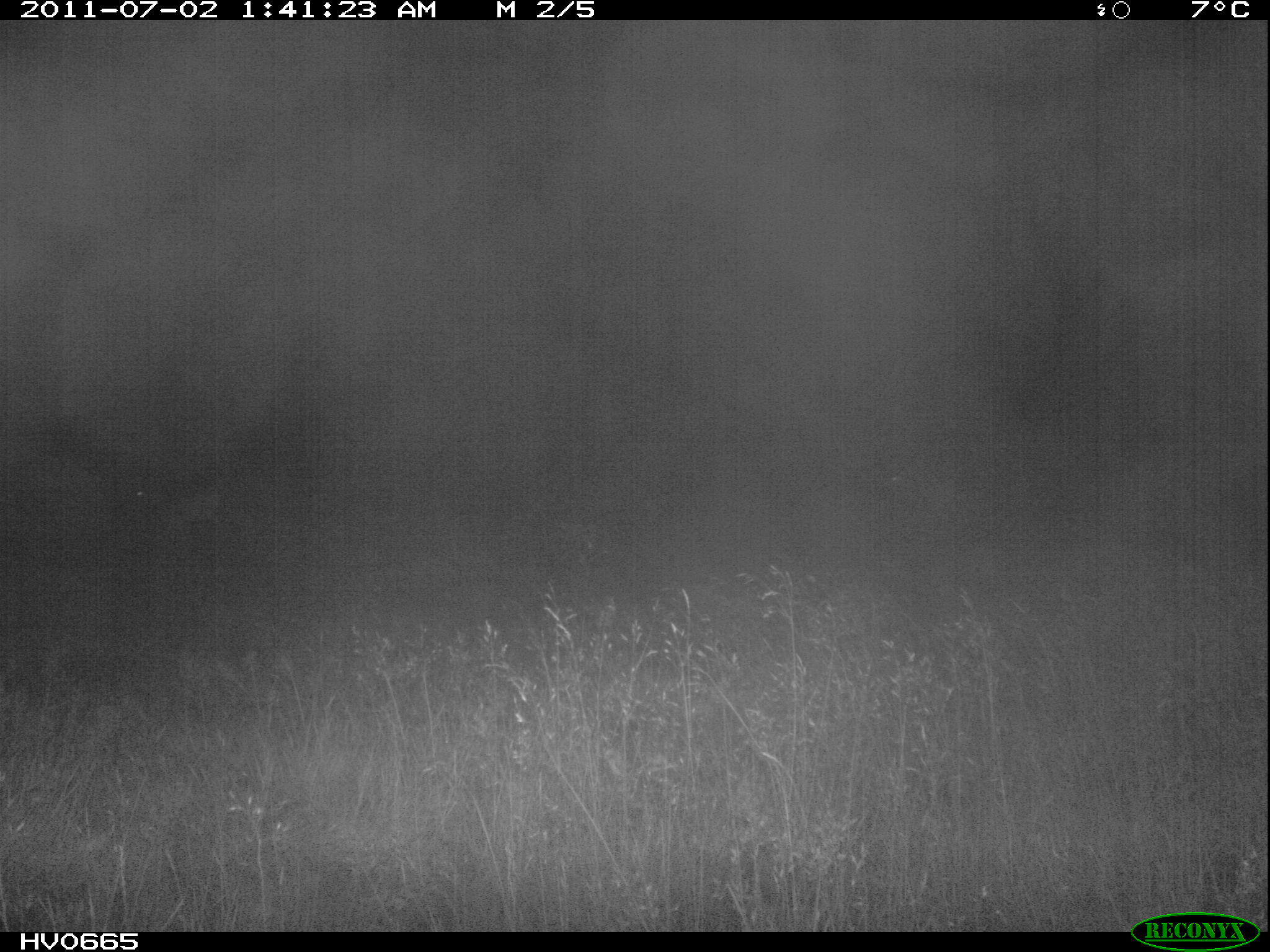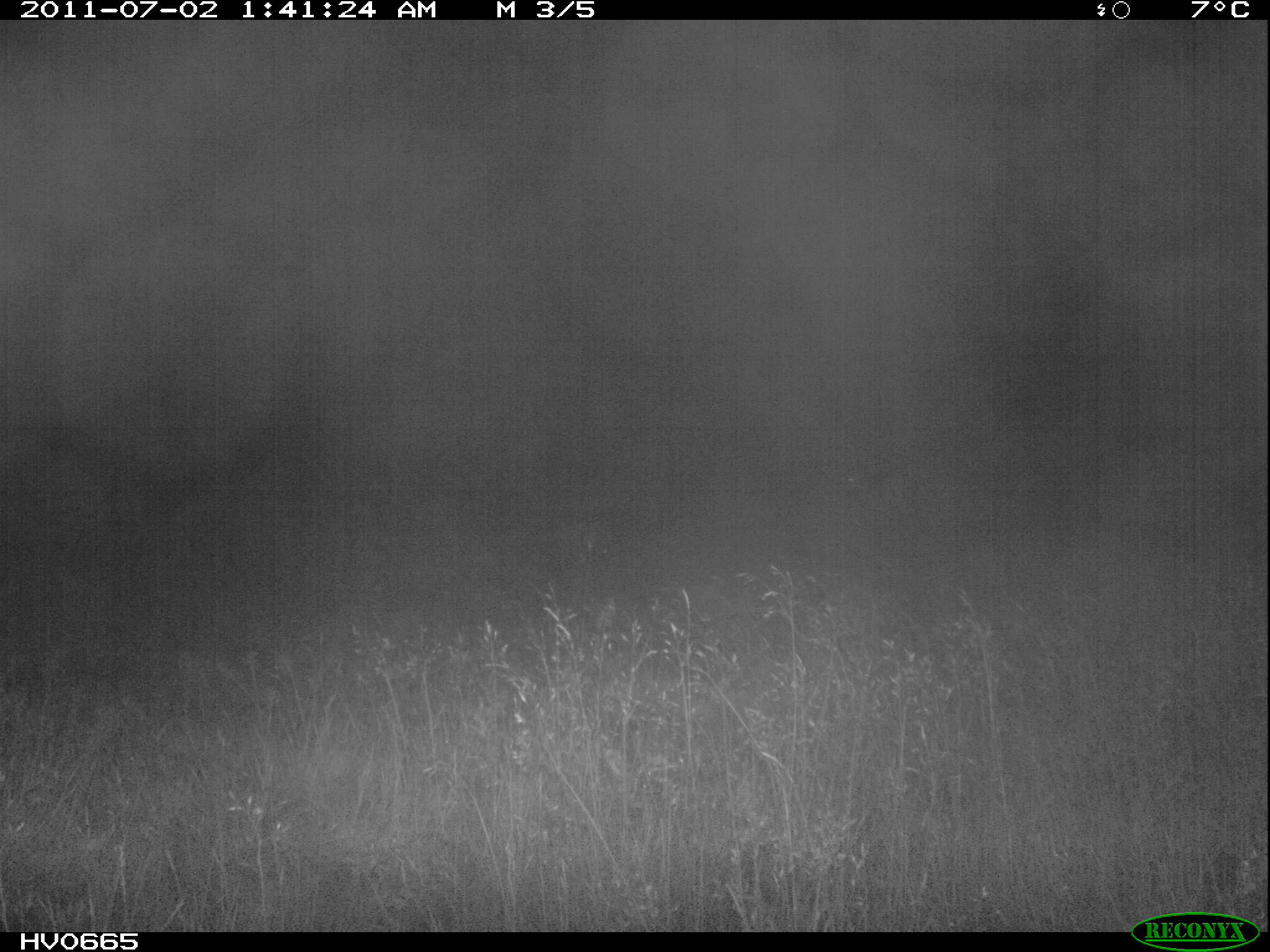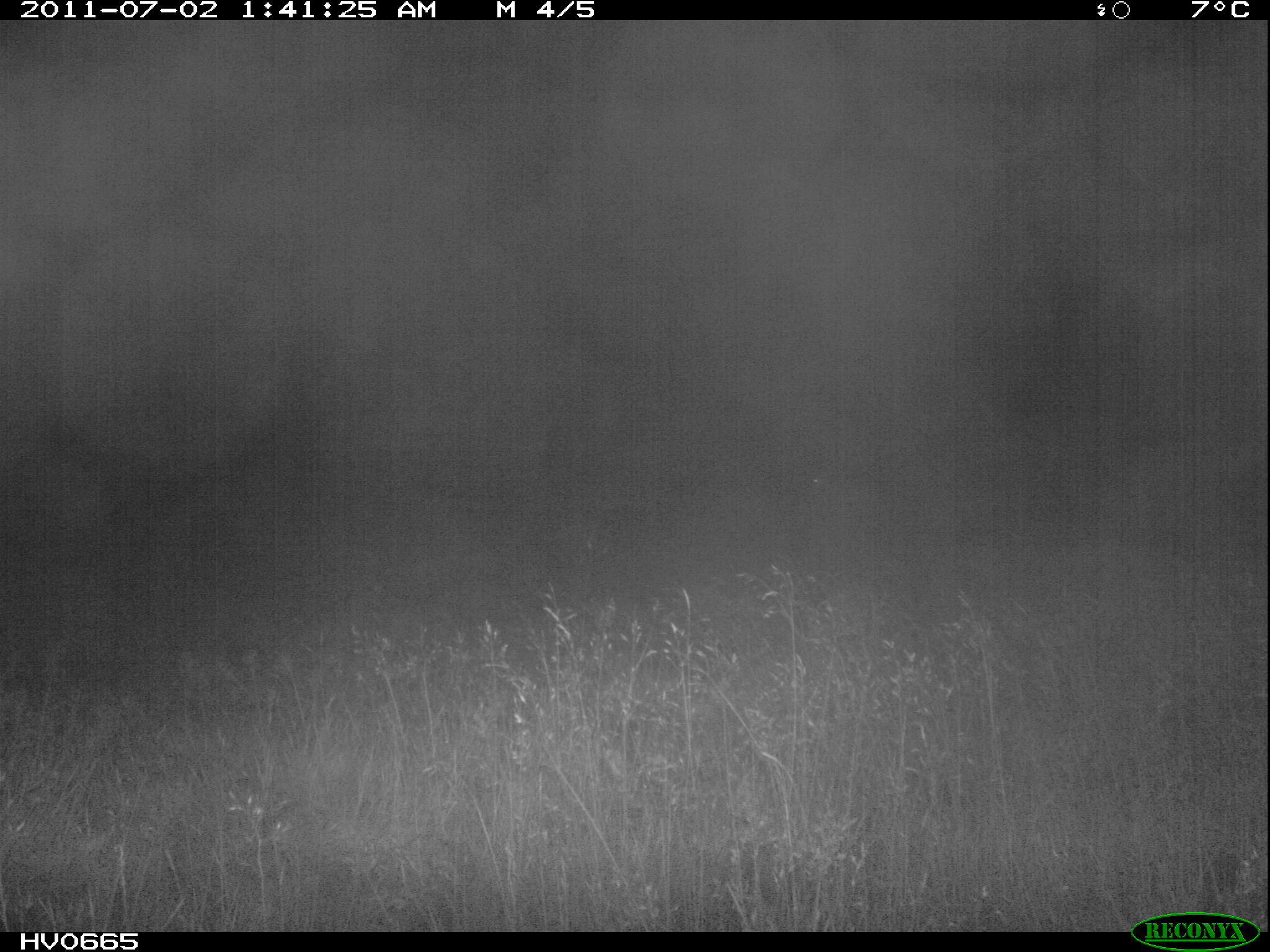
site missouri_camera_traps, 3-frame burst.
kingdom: Animalia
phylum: Chordata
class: Mammalia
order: Artiodactyla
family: Bovidae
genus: Ovis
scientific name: Ovis ammon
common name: mouflon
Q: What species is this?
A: Mouflon (Ovis ammon).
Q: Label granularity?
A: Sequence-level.